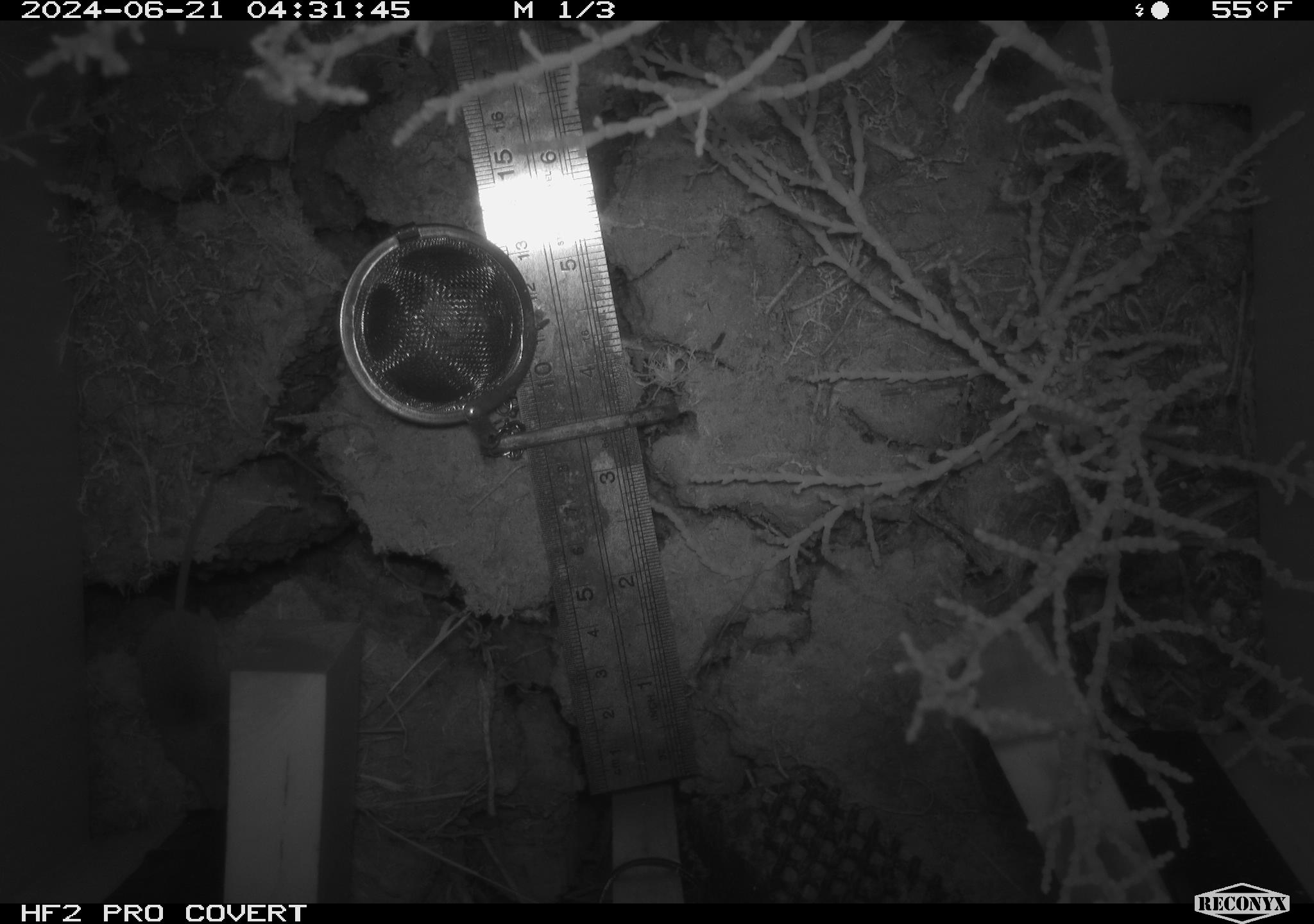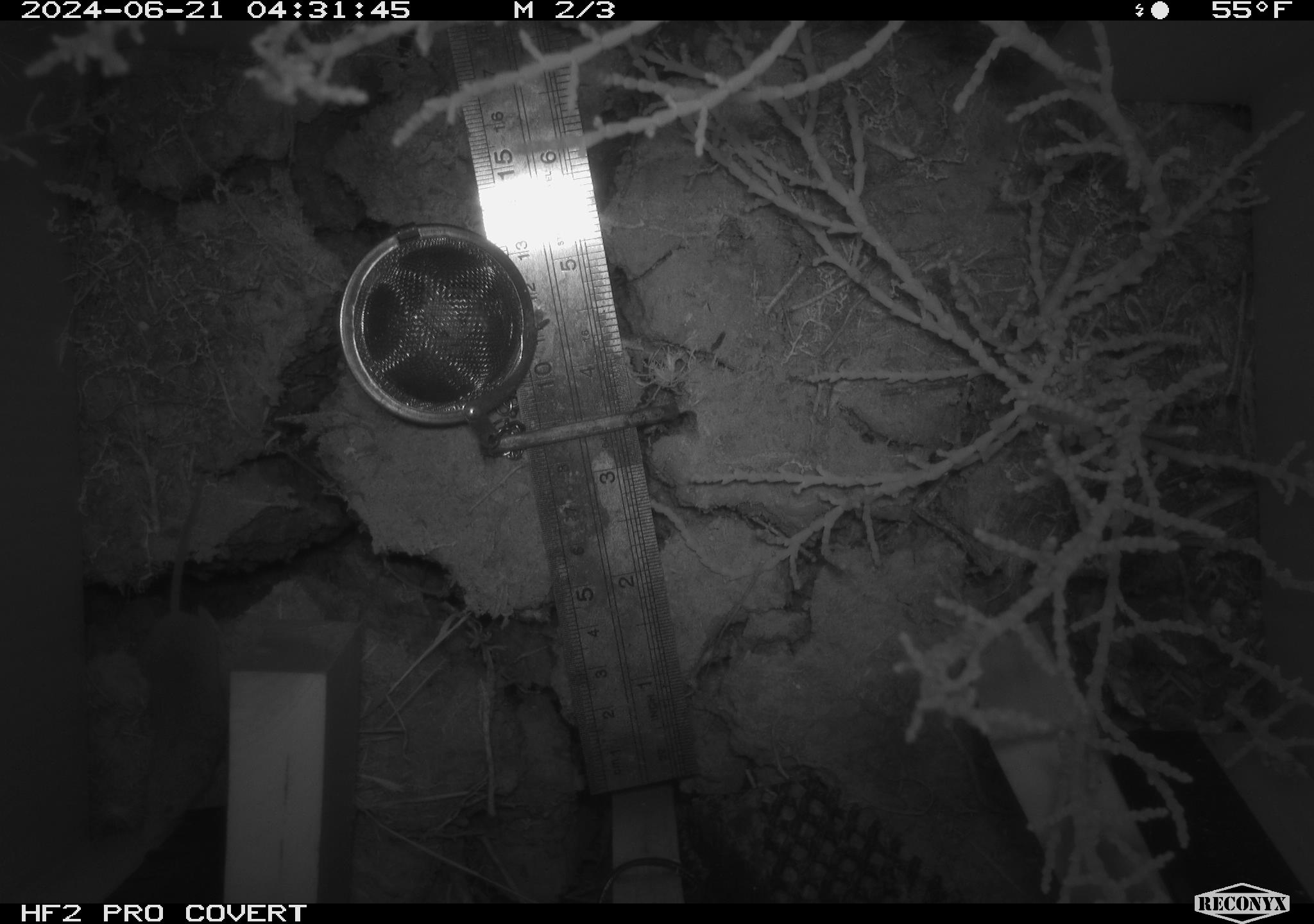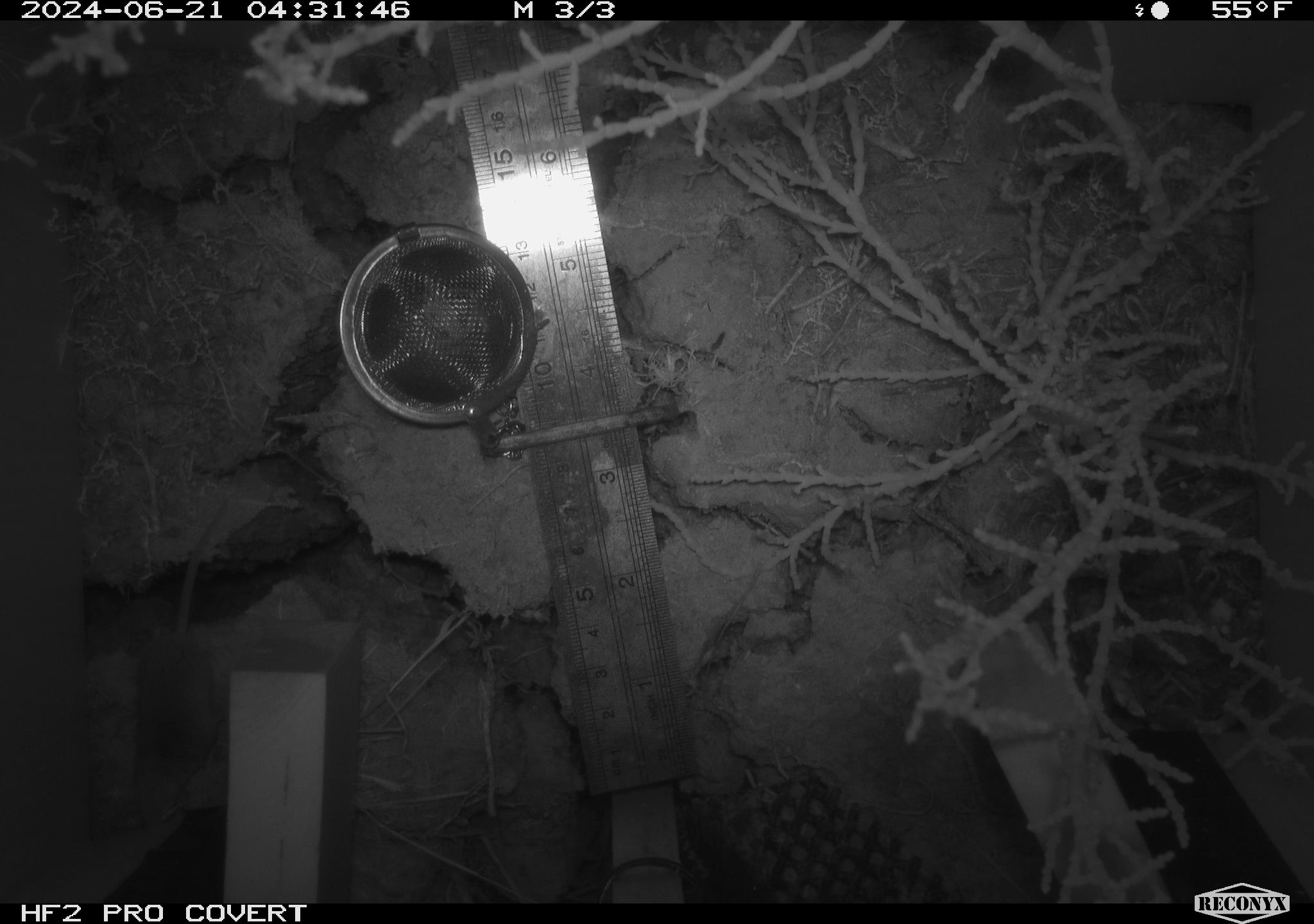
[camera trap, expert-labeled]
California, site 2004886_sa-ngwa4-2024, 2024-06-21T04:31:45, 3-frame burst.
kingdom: Animalia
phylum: Chordata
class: Mammalia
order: Eulipotyphla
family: Soricidae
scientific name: Soricidae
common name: shrews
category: soricidae family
Soricidae family (shrews) (Soricidae).